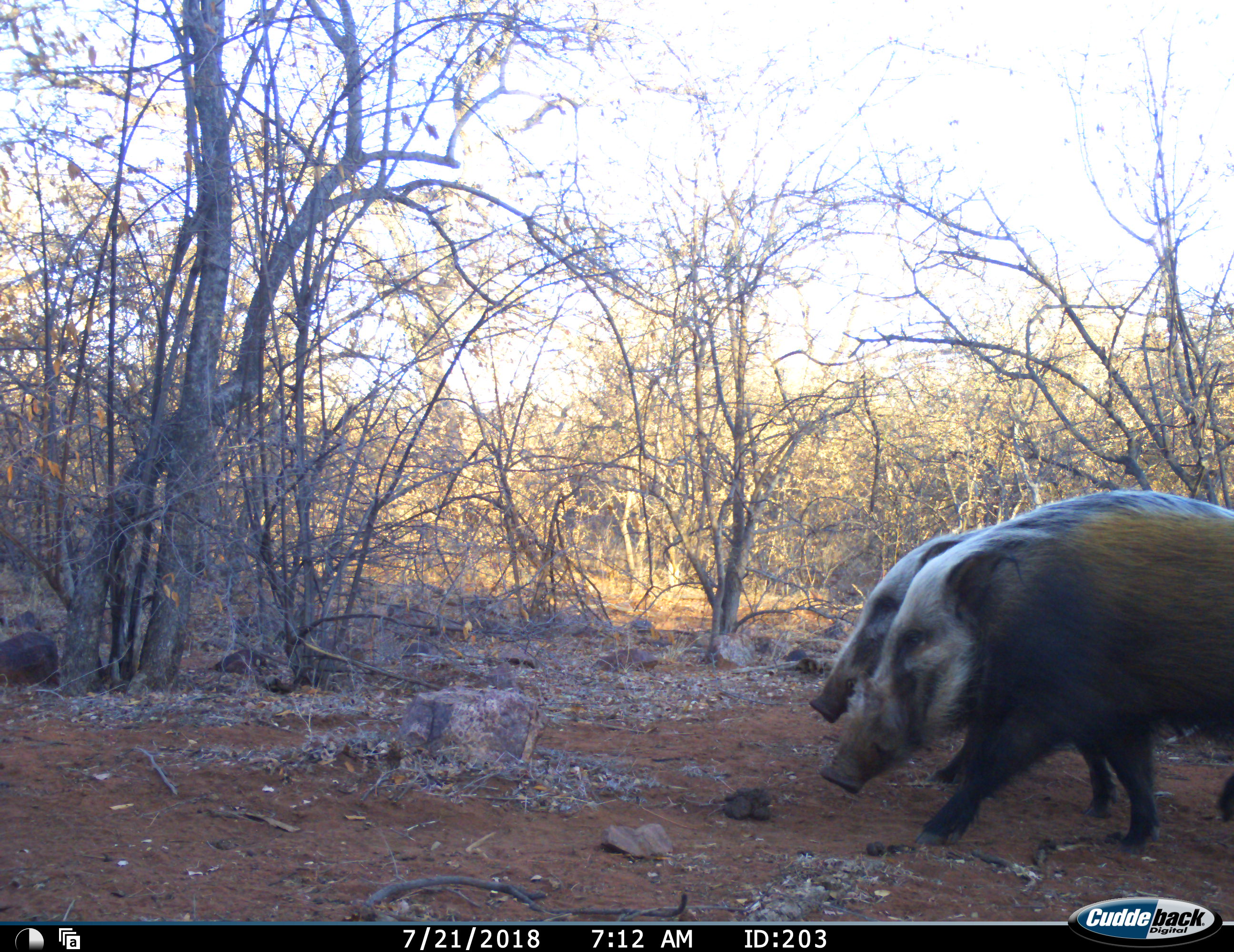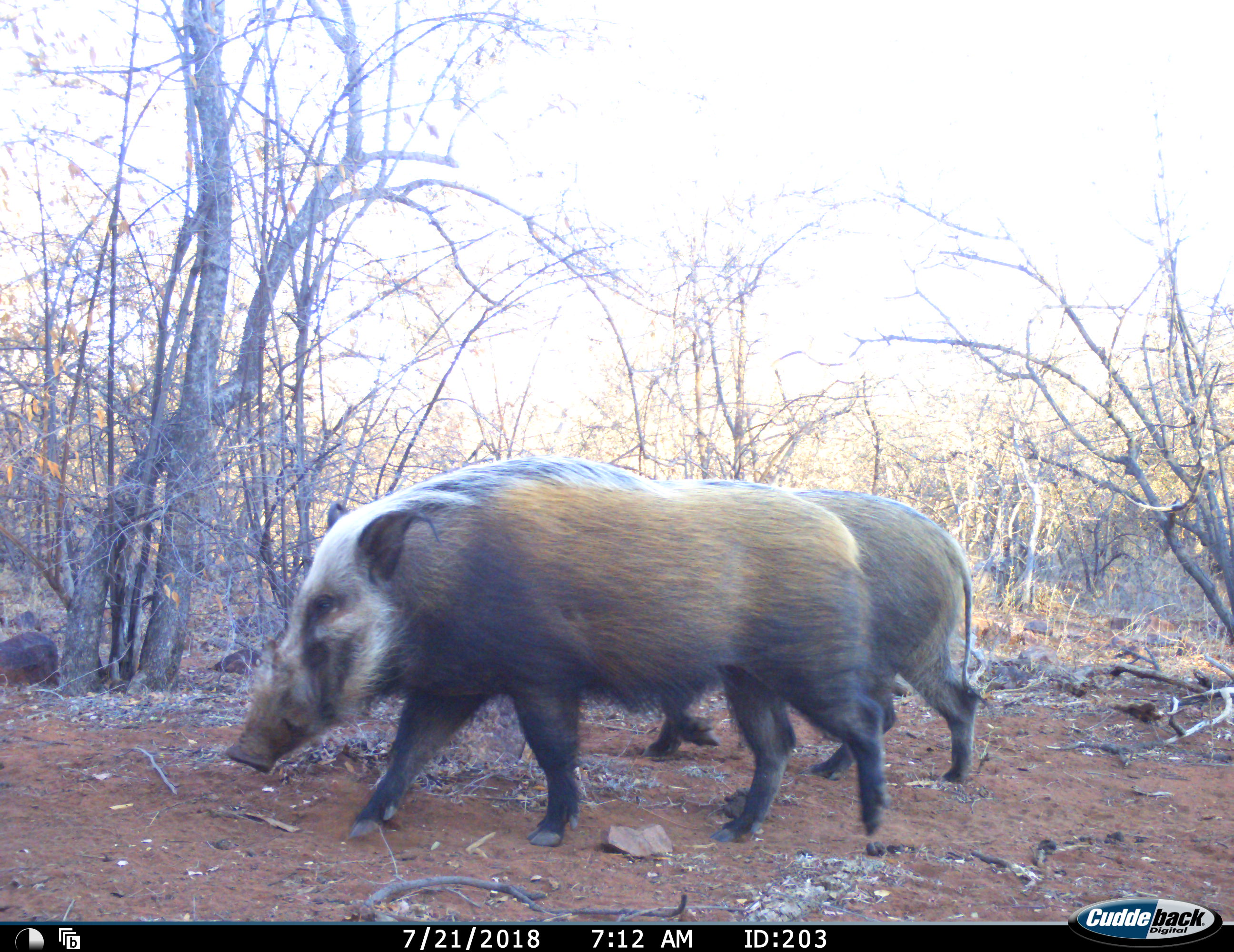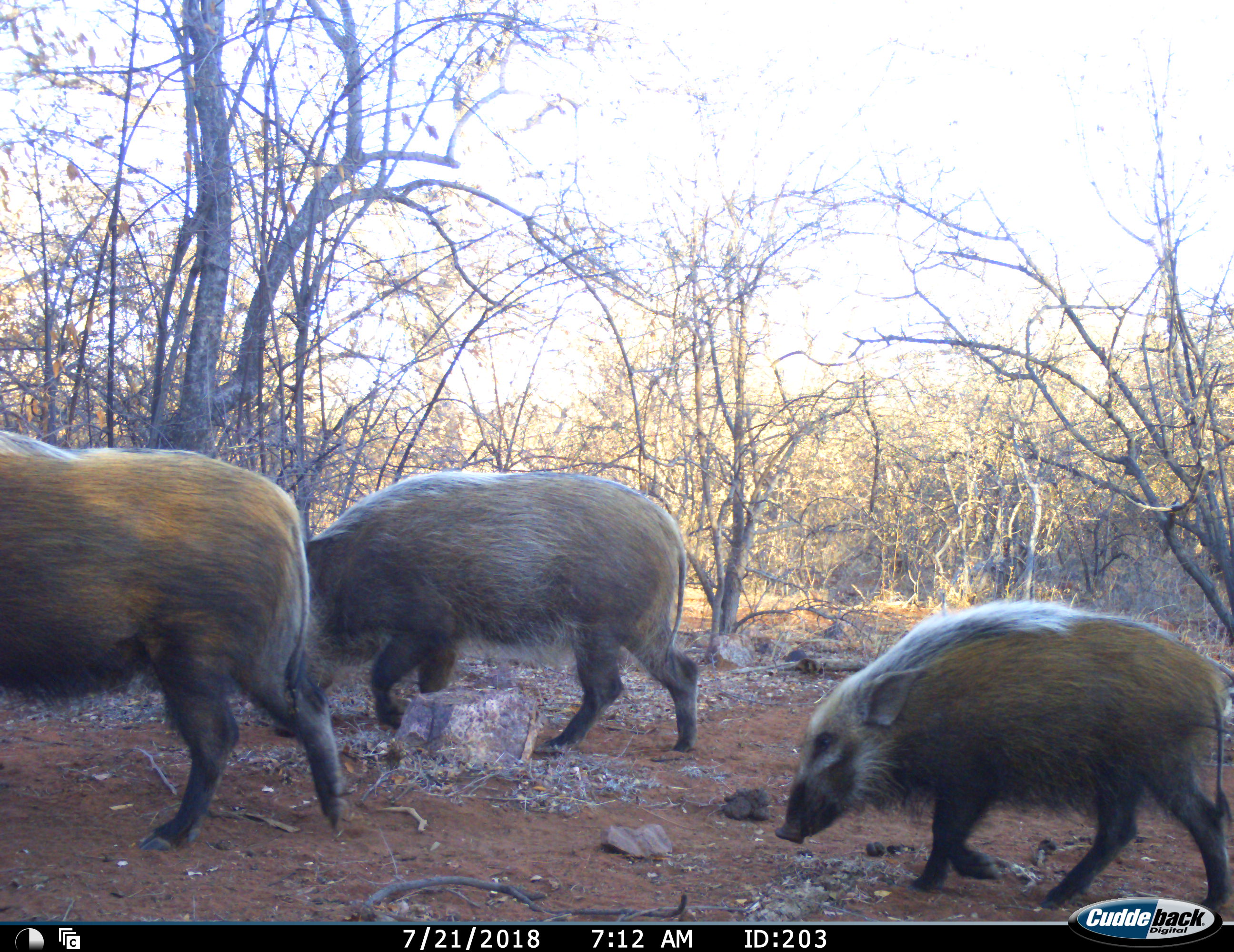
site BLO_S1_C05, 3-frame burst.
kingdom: Animalia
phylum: Chordata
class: Mammalia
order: Artiodactyla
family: Suidae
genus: Potamochoerus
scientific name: Potamochoerus larvatus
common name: bushpig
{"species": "bushpig (Potamochoerus larvatus)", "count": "3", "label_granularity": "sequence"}